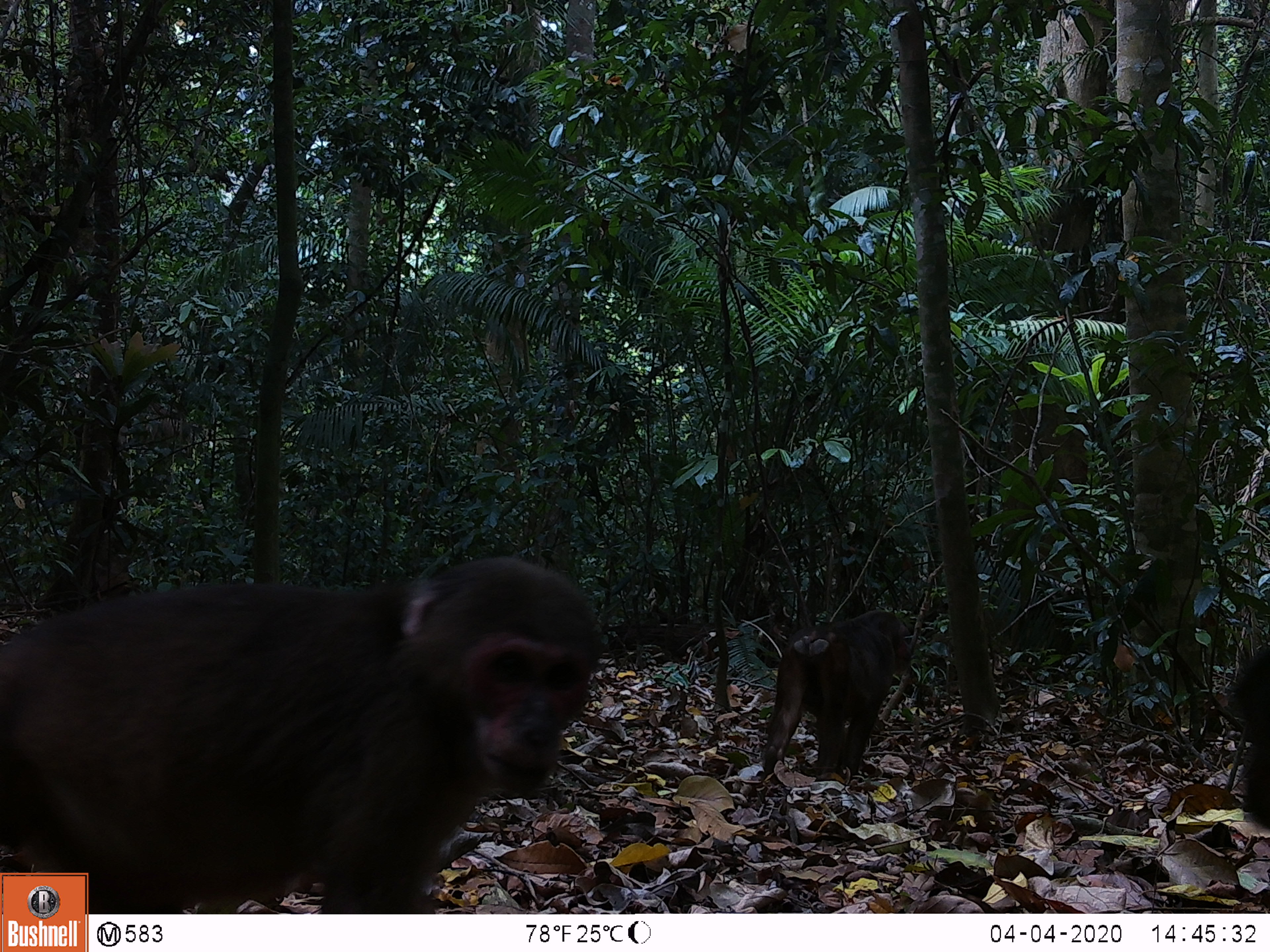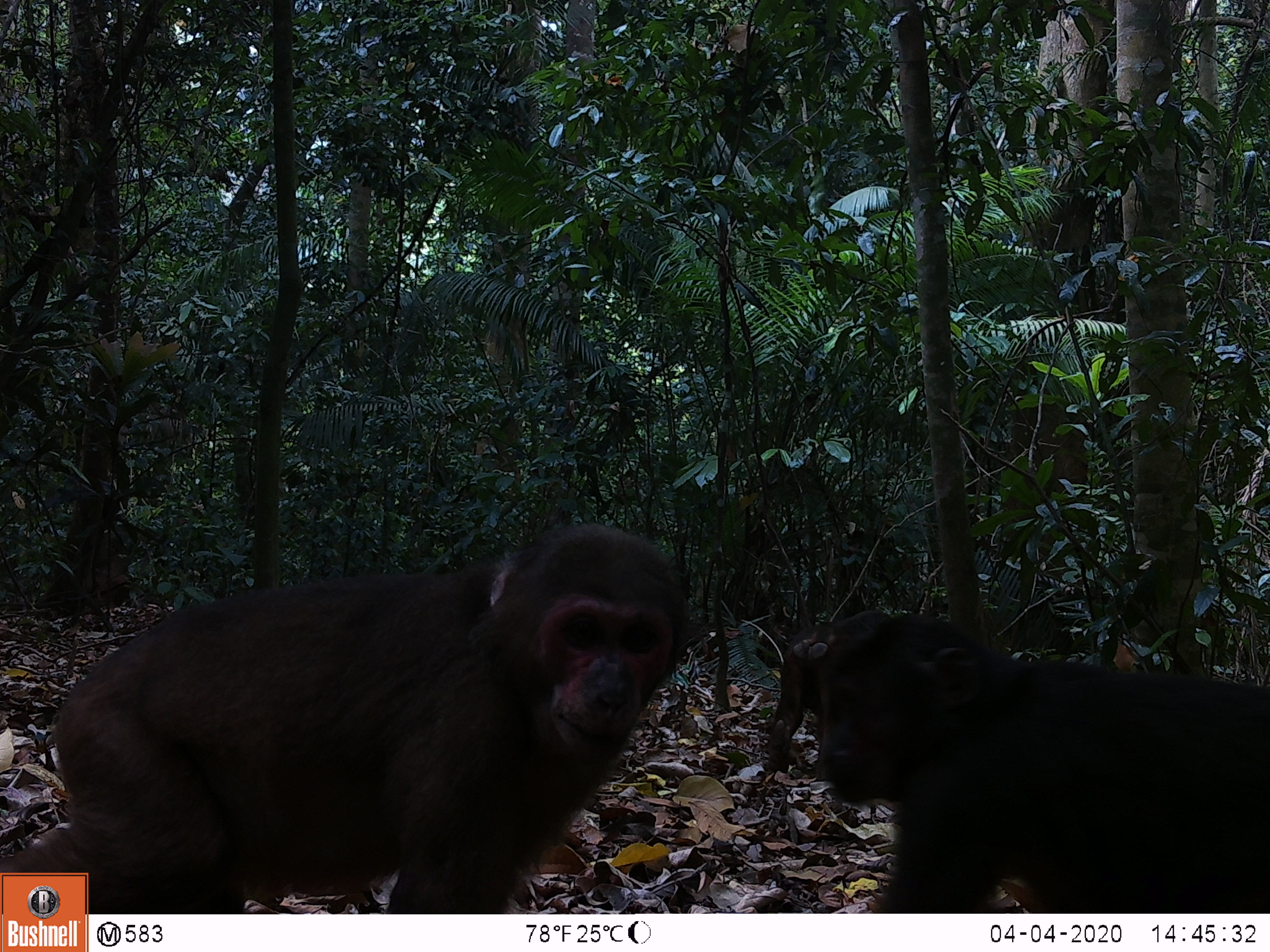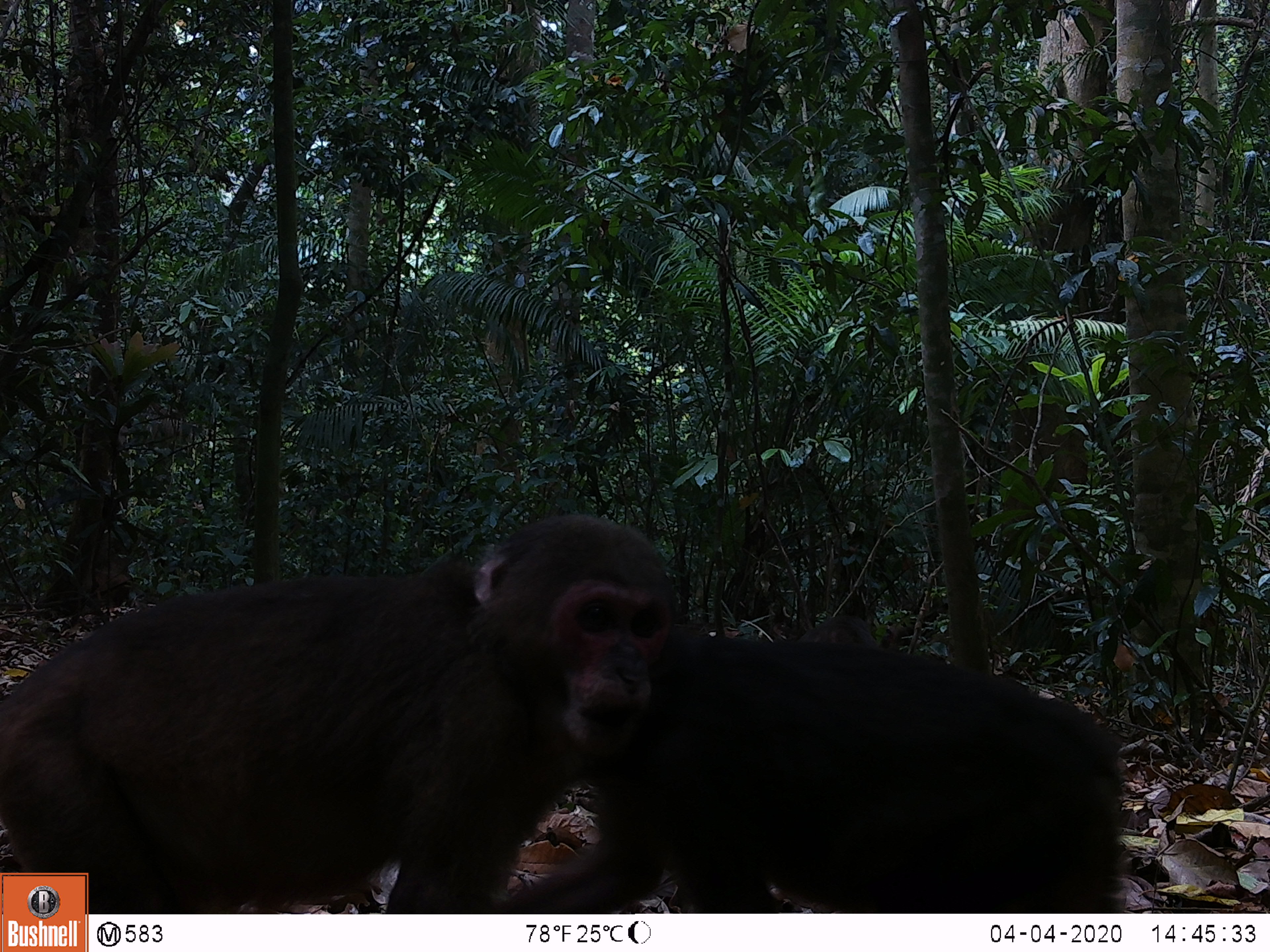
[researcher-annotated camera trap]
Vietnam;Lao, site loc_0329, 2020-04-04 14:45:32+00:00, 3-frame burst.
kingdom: Animalia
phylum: Chordata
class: Mammalia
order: Primates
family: Cercopithecidae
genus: Macaca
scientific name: Macaca arctoides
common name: stump-tailed macaque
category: stump tailed macaque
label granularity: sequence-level